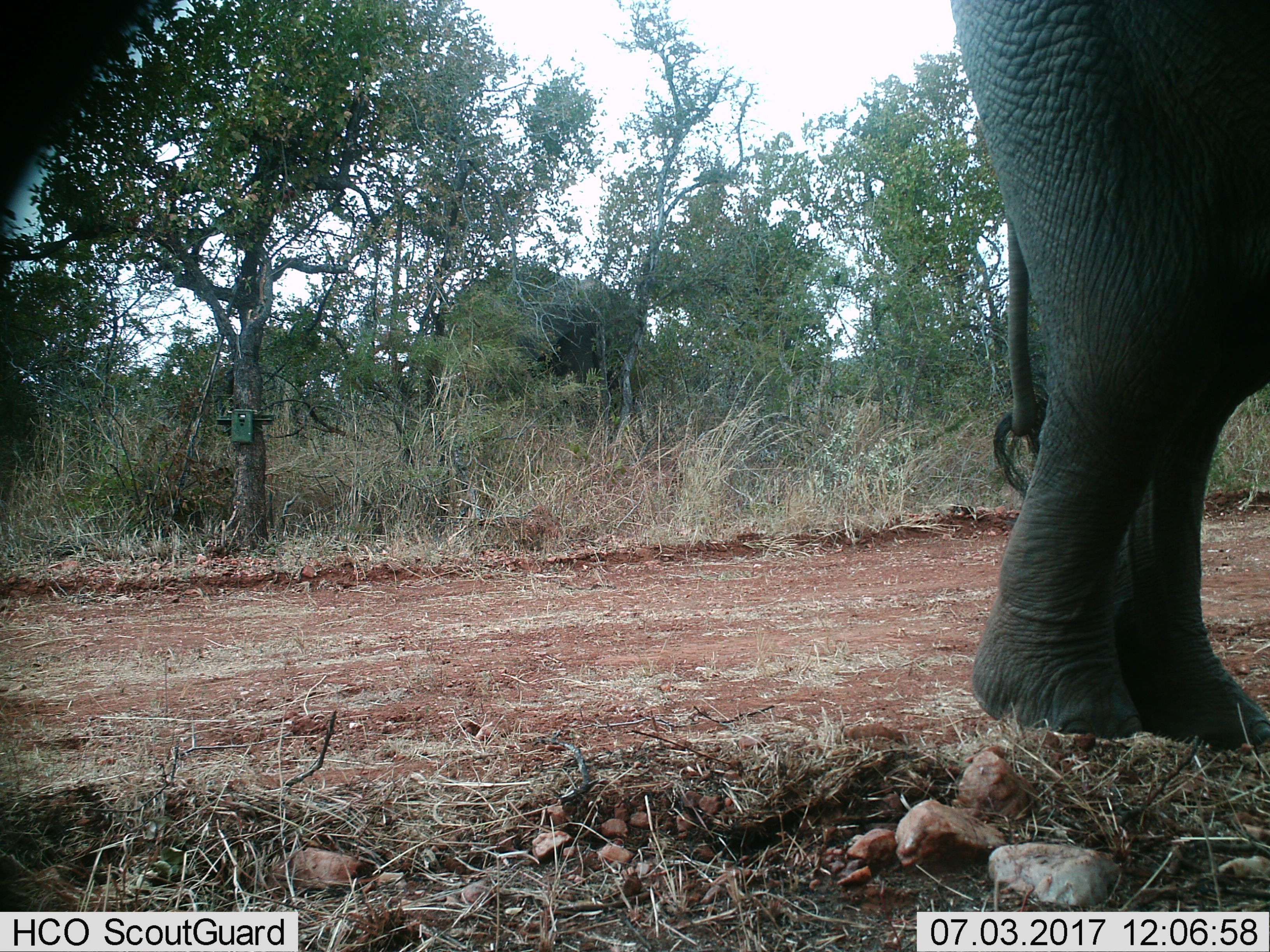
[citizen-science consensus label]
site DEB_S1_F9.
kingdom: Animalia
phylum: Chordata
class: Mammalia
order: Proboscidea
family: Elephantidae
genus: Loxodonta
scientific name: Loxodonta africana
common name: african bush elephant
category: elephant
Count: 1.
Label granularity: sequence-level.